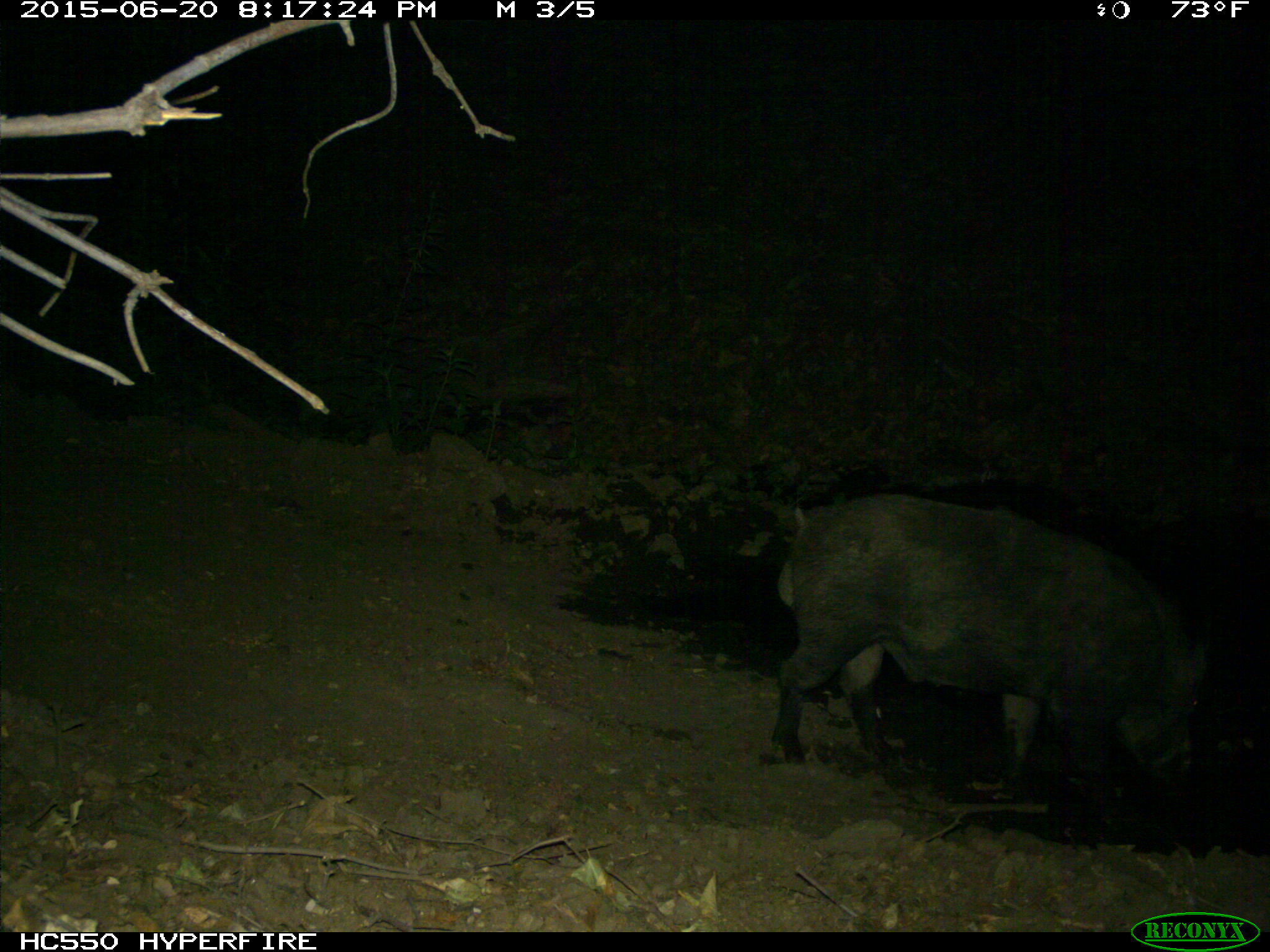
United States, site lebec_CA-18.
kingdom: Animalia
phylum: Chordata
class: Mammalia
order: Artiodactyla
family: Suidae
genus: Sus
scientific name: Sus scrofa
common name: wild boar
Sus scrofa (wild boar).